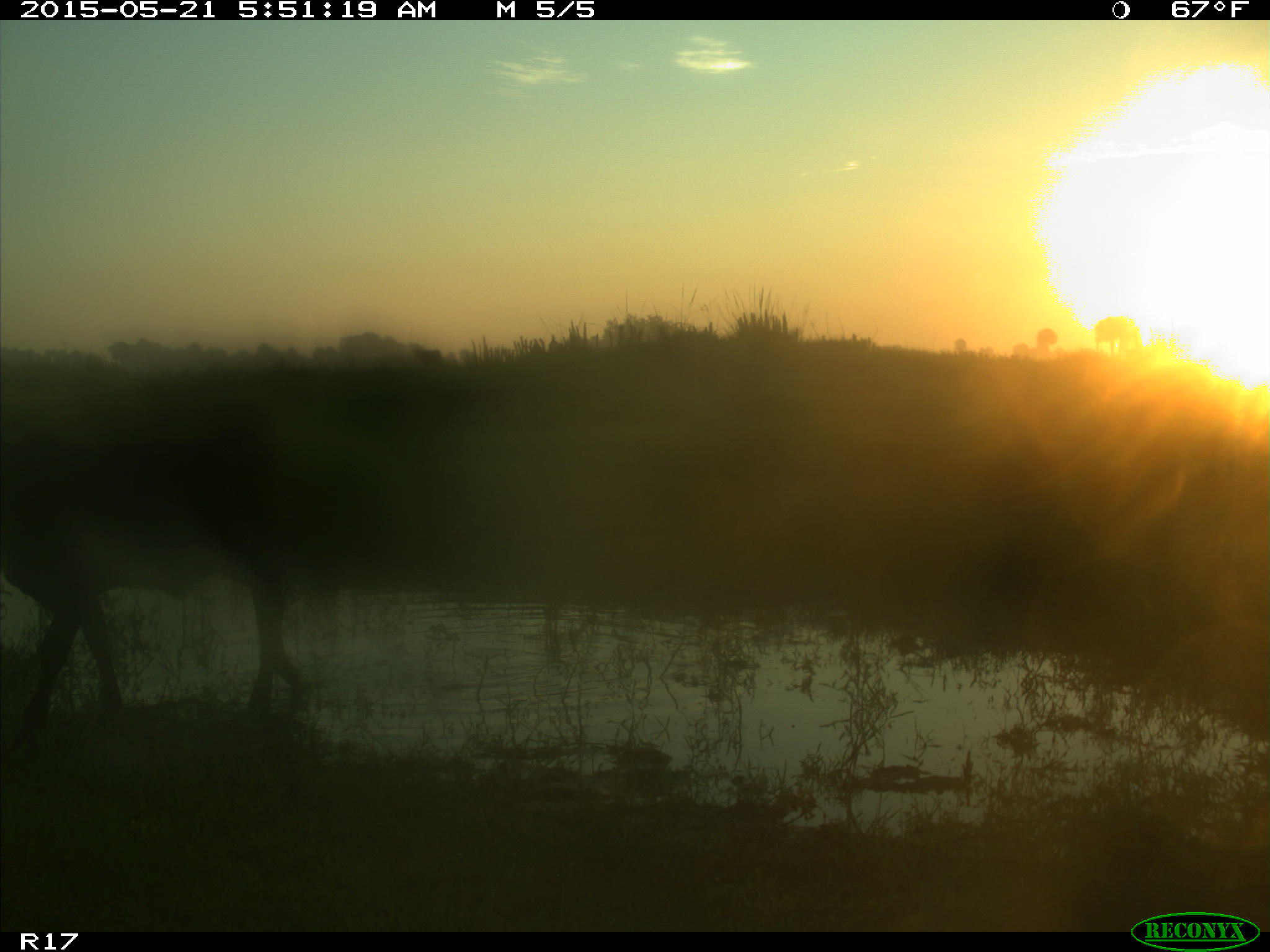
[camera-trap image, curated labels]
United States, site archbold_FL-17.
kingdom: Animalia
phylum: Chordata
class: Mammalia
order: Artiodactyla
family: Bovidae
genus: Bos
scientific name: Bos taurus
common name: domestic cow